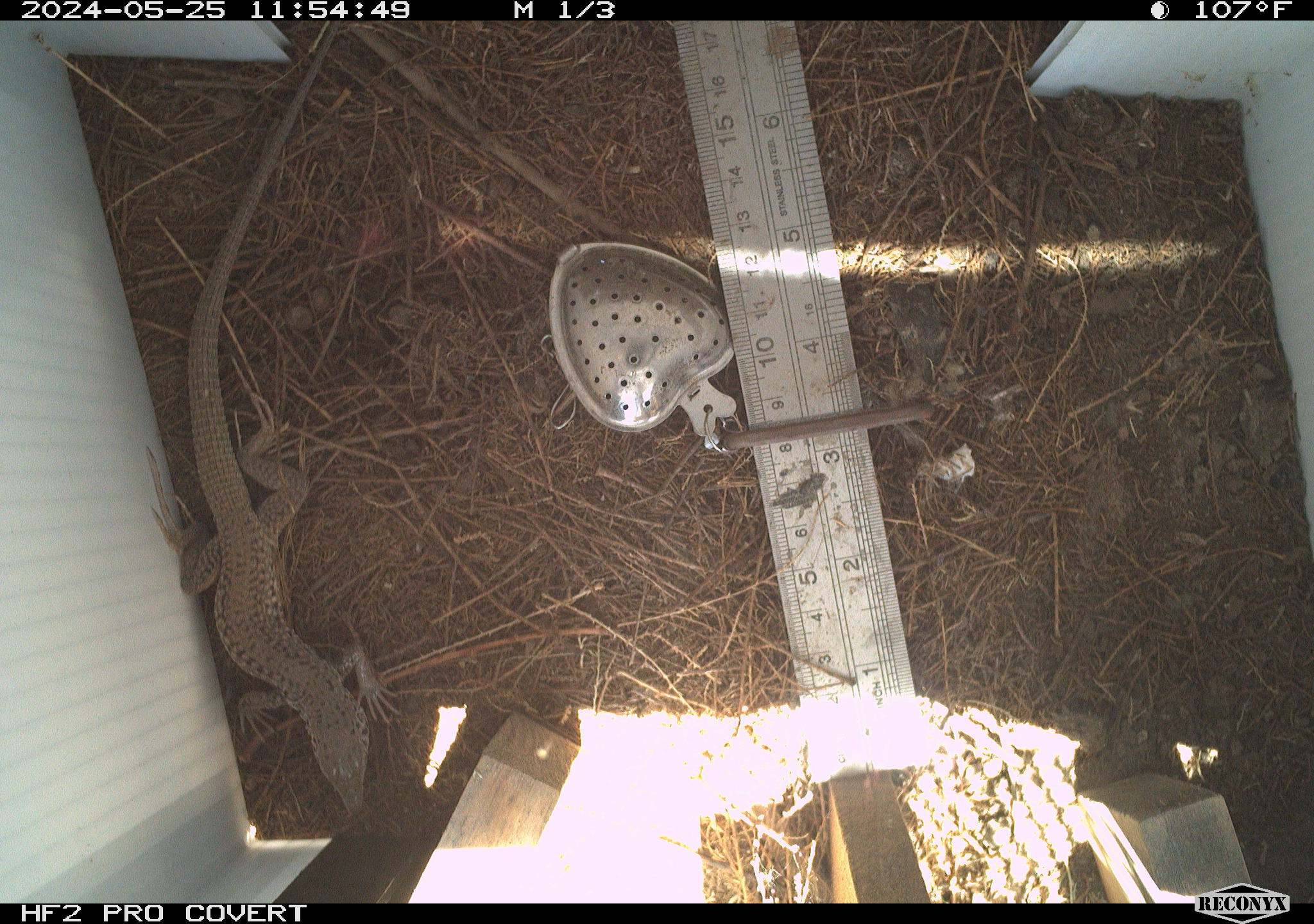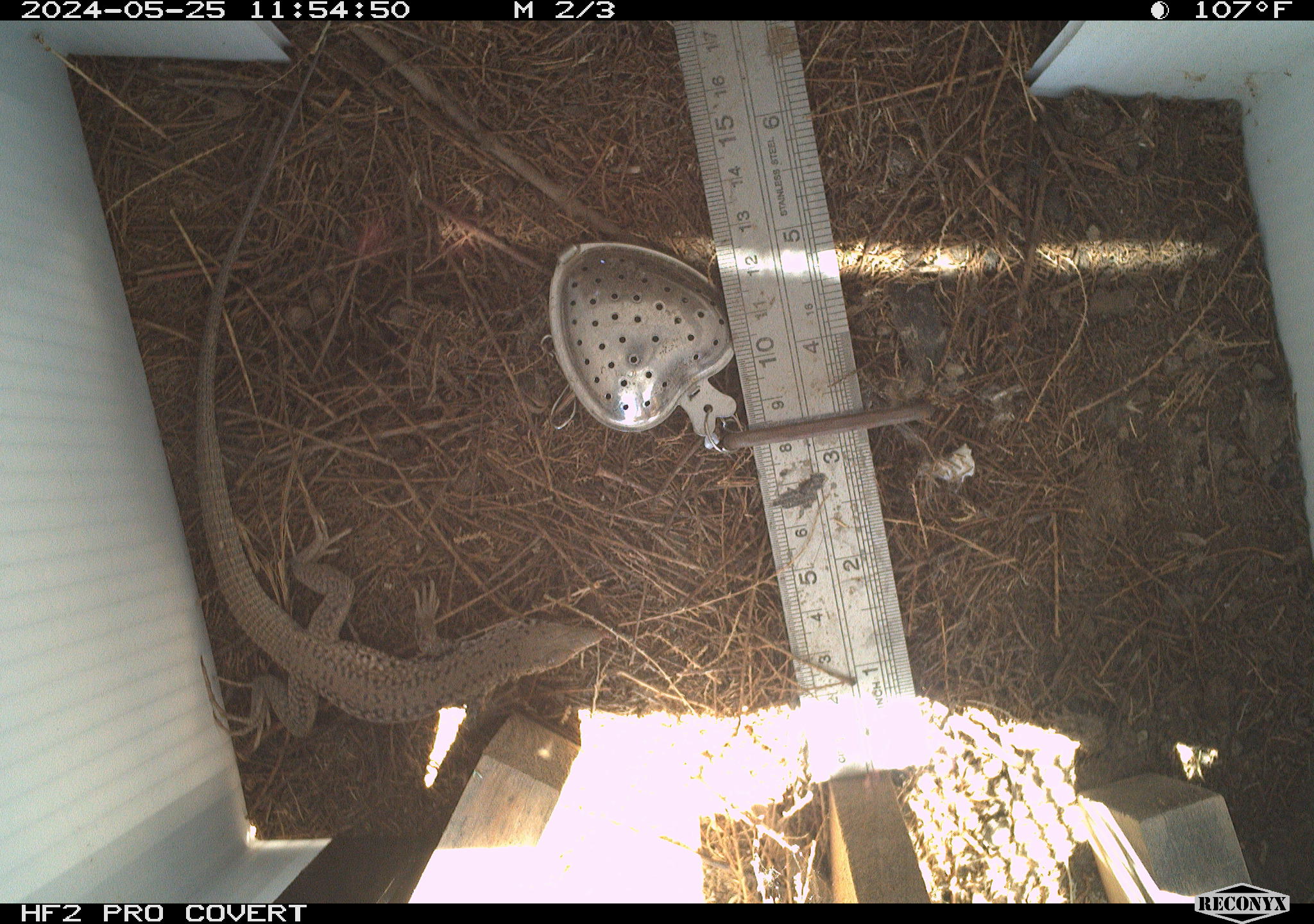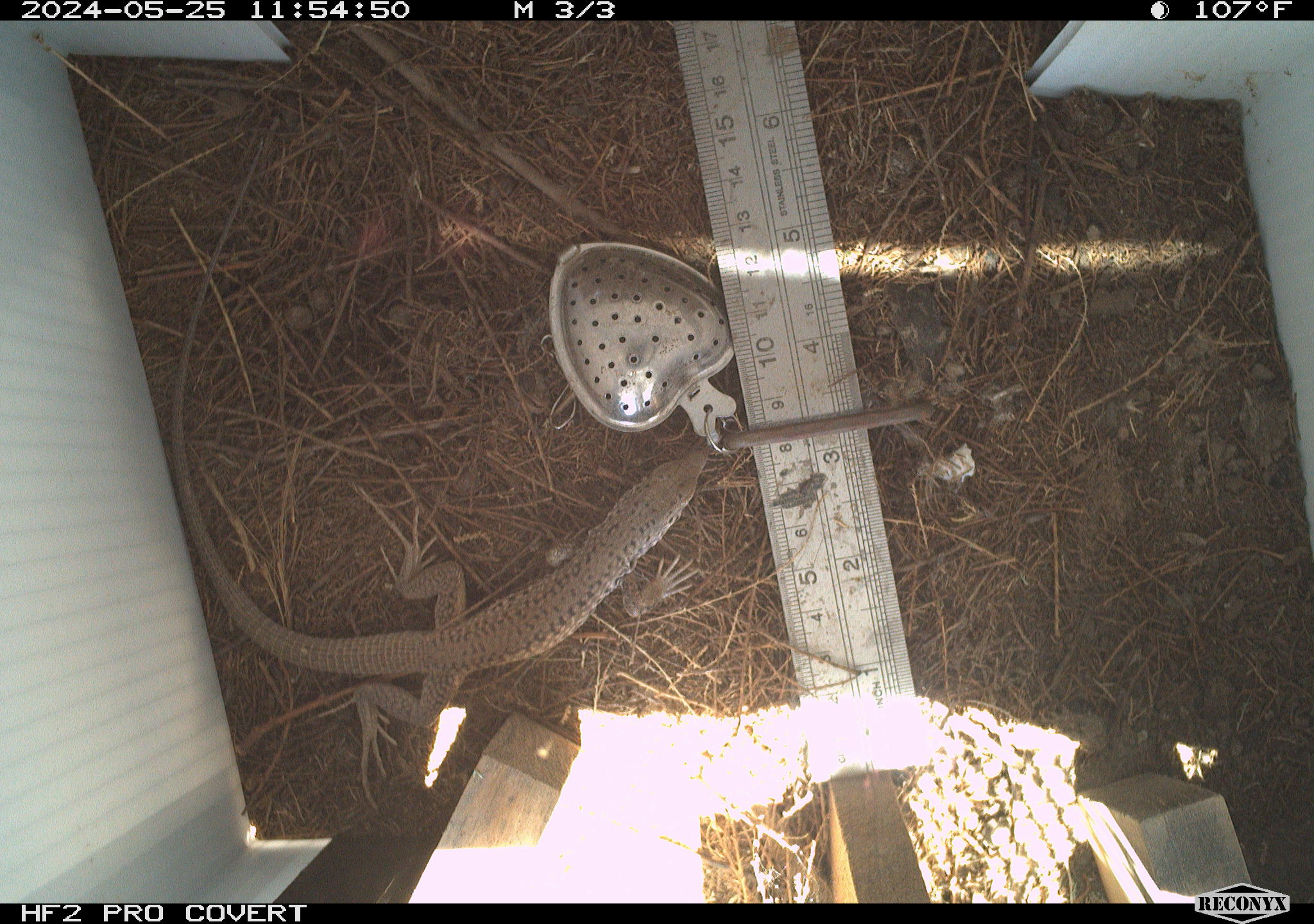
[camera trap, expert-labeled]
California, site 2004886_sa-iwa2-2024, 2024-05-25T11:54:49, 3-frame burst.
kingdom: Animalia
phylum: Chordata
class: Reptilia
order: Squamata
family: Teiidae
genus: Aspidoscelis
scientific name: Aspidoscelis tigris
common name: western whiptail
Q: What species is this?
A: Western whiptail (Aspidoscelis tigris).